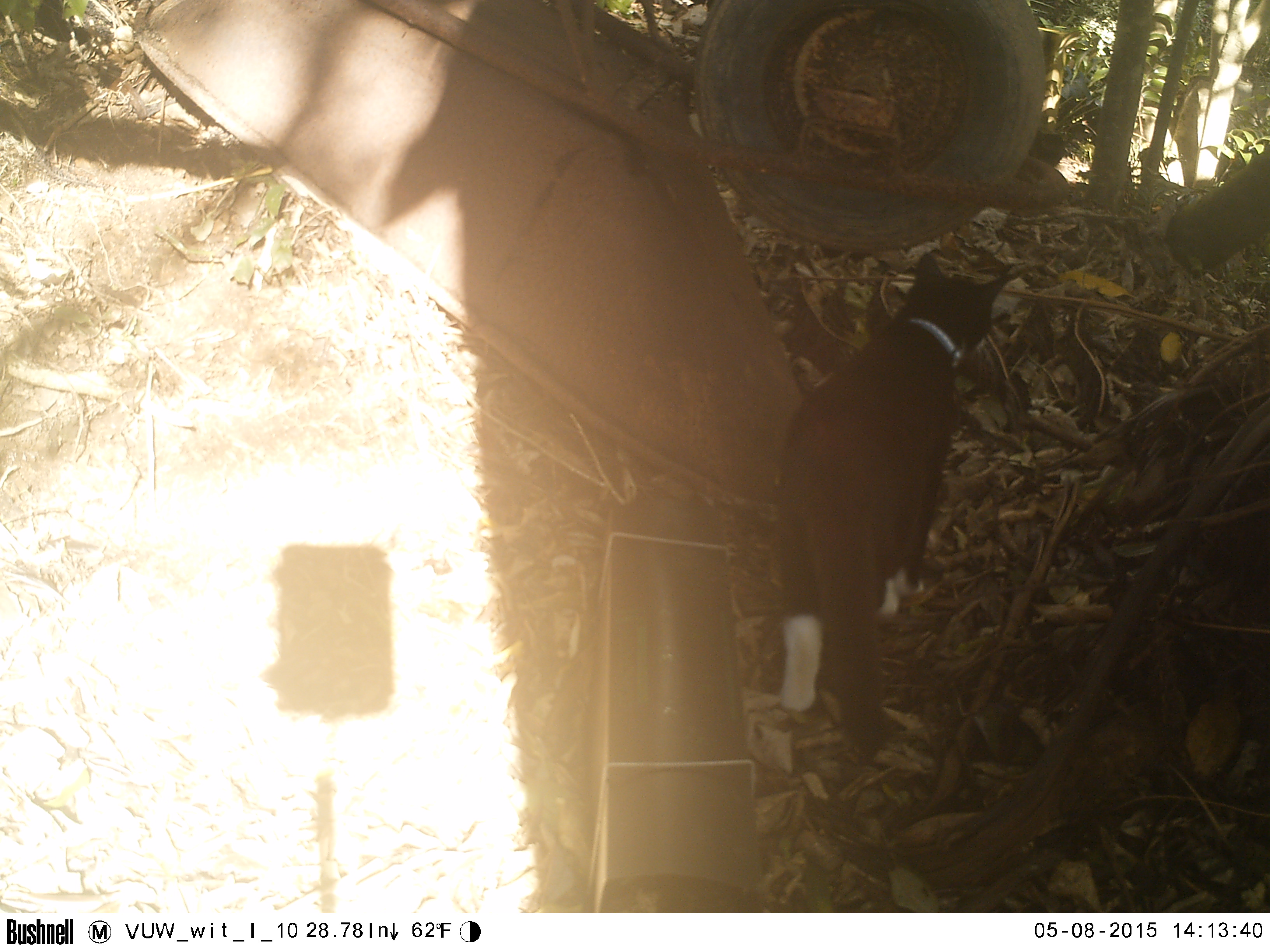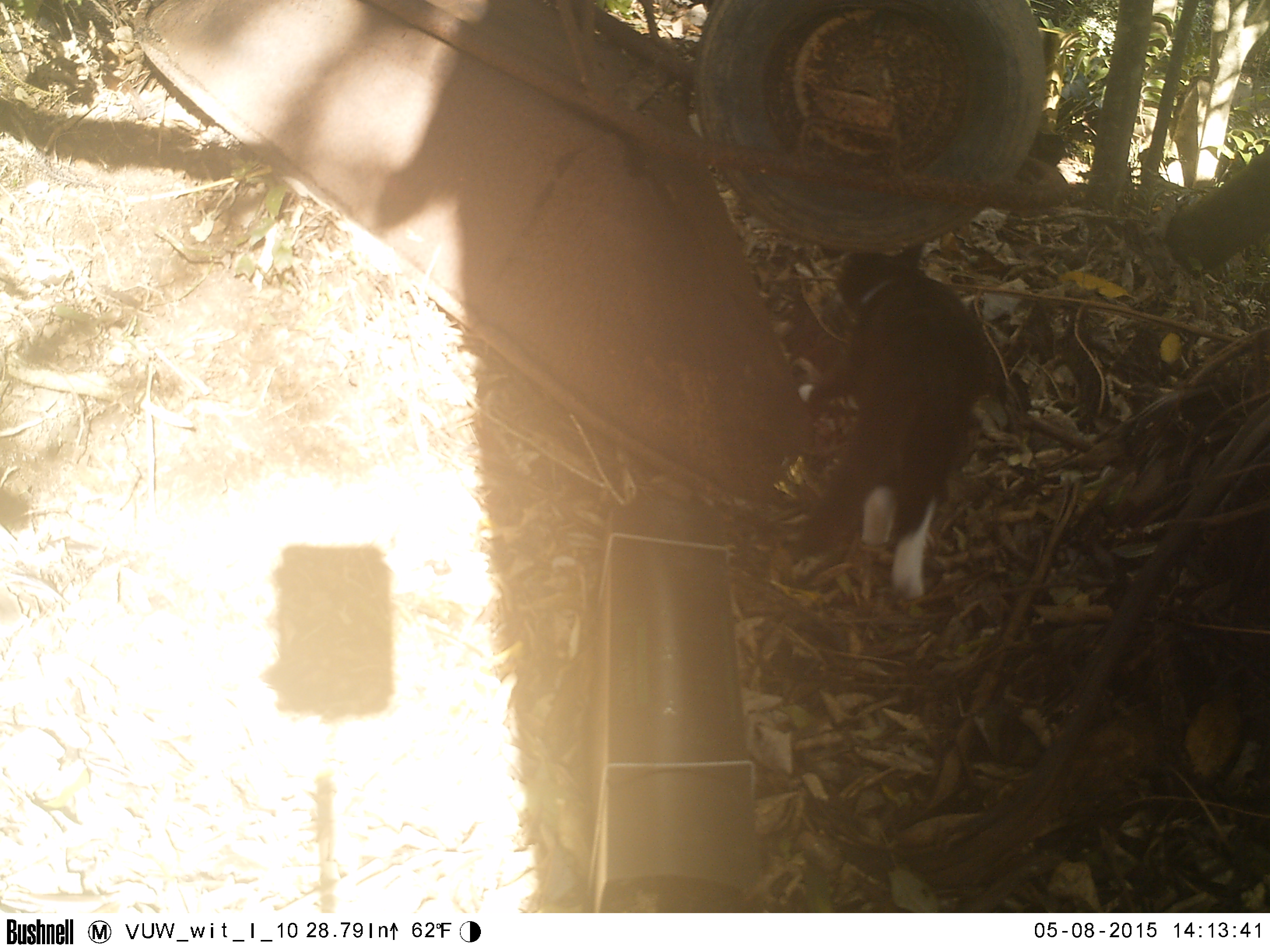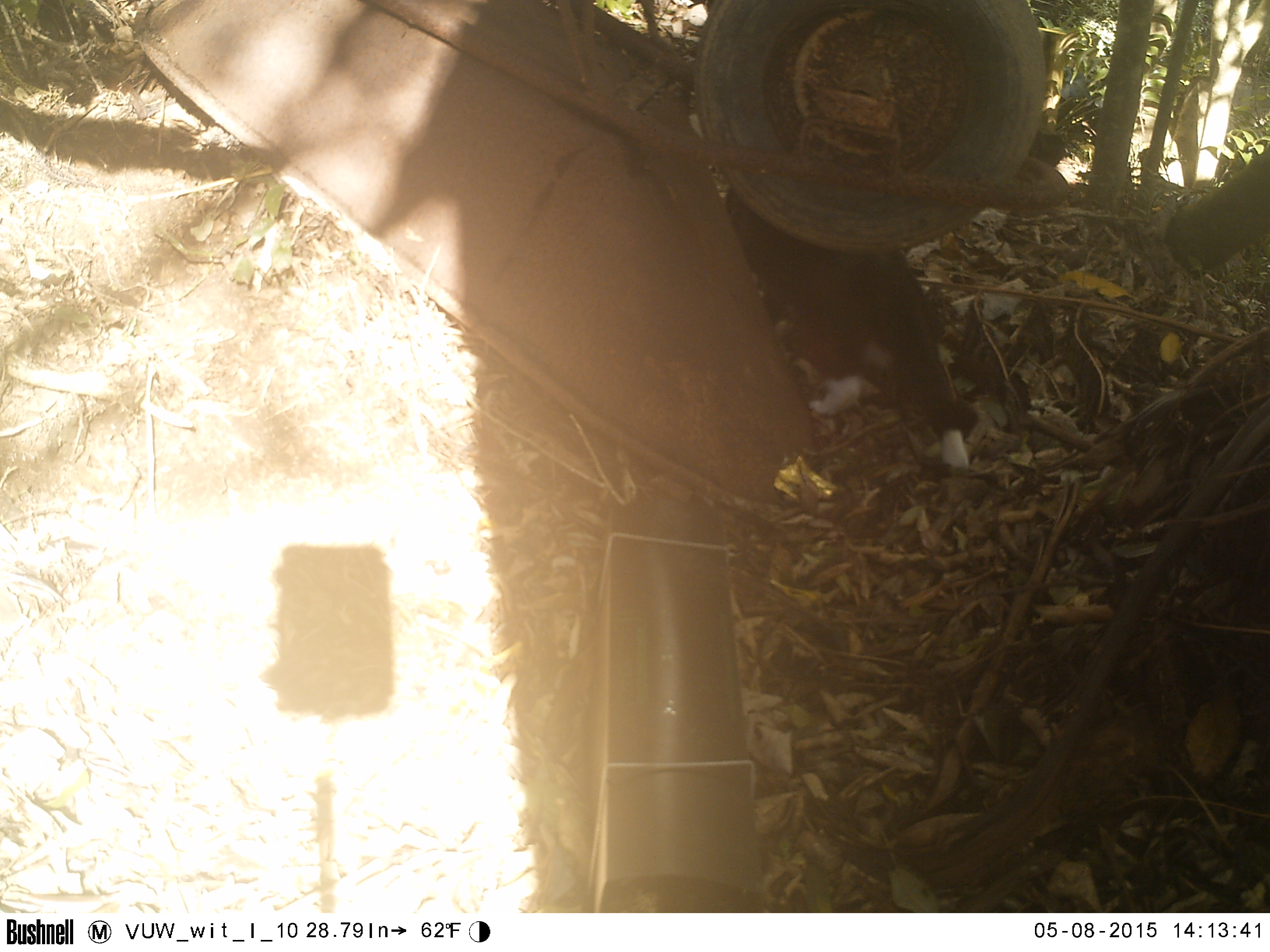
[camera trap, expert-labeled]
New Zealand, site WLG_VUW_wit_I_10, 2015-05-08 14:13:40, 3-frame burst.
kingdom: Animalia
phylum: Chordata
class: Mammalia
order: Carnivora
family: Felidae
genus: Felis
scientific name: Felis catus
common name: domestic cat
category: cat